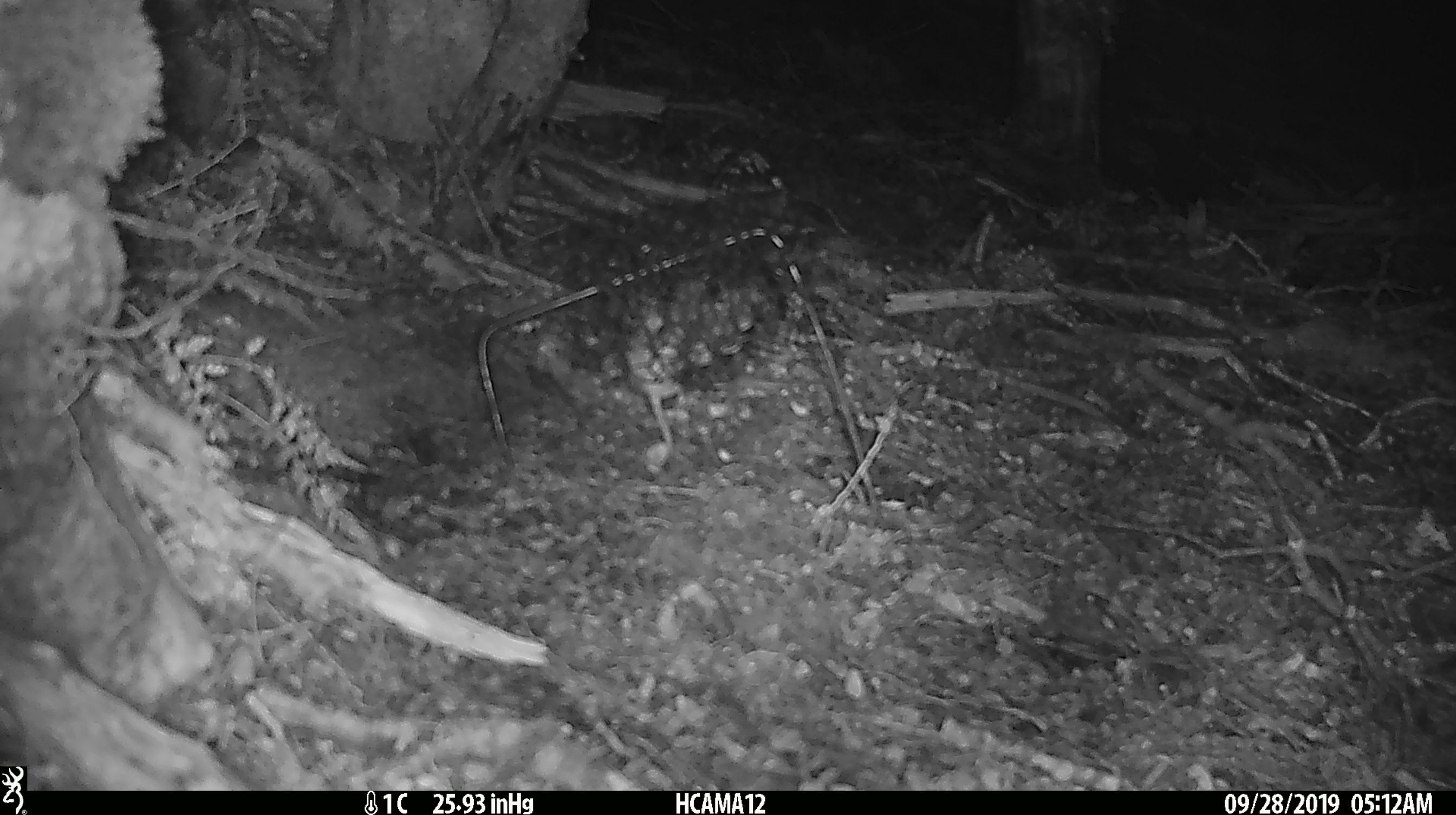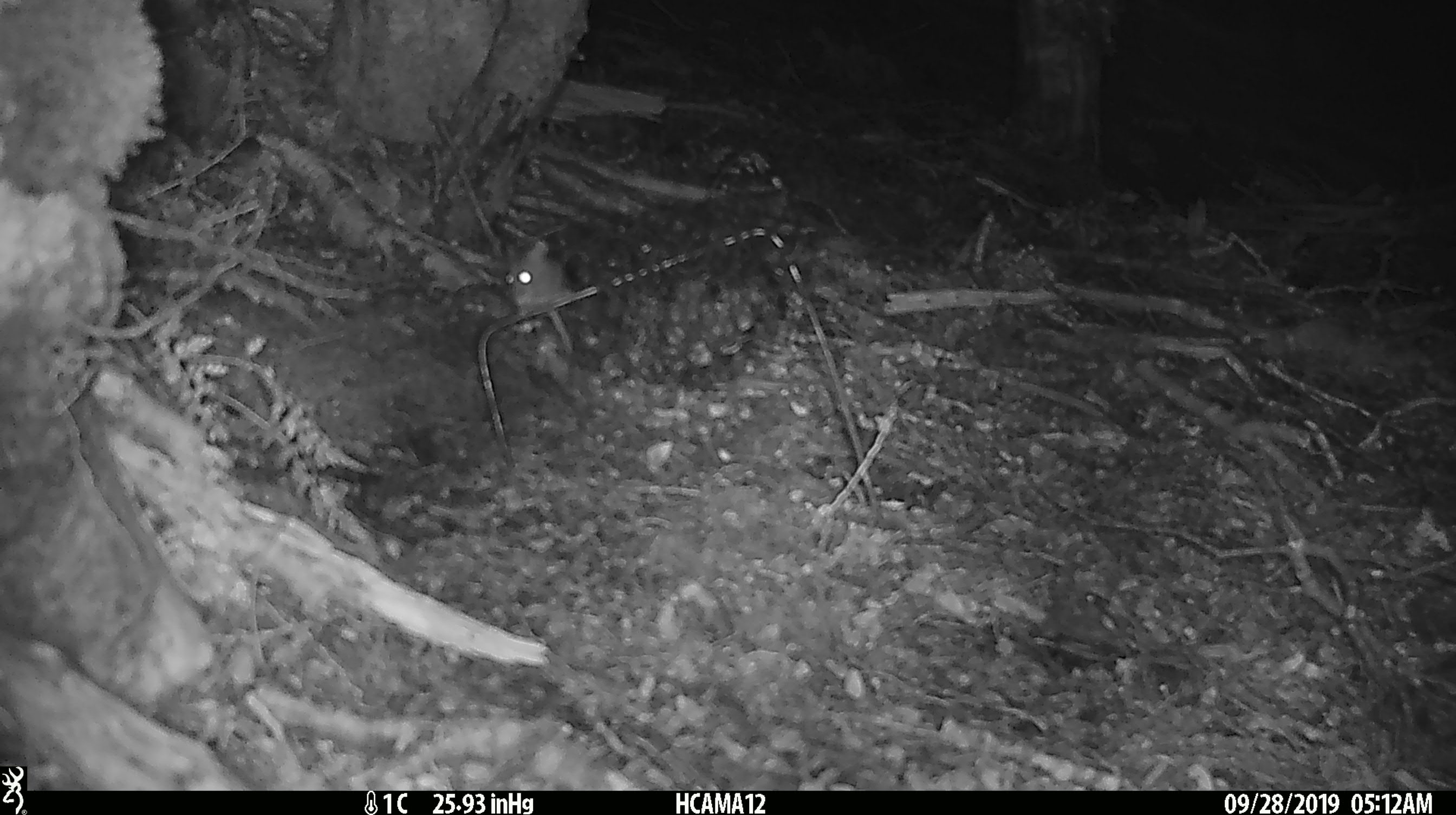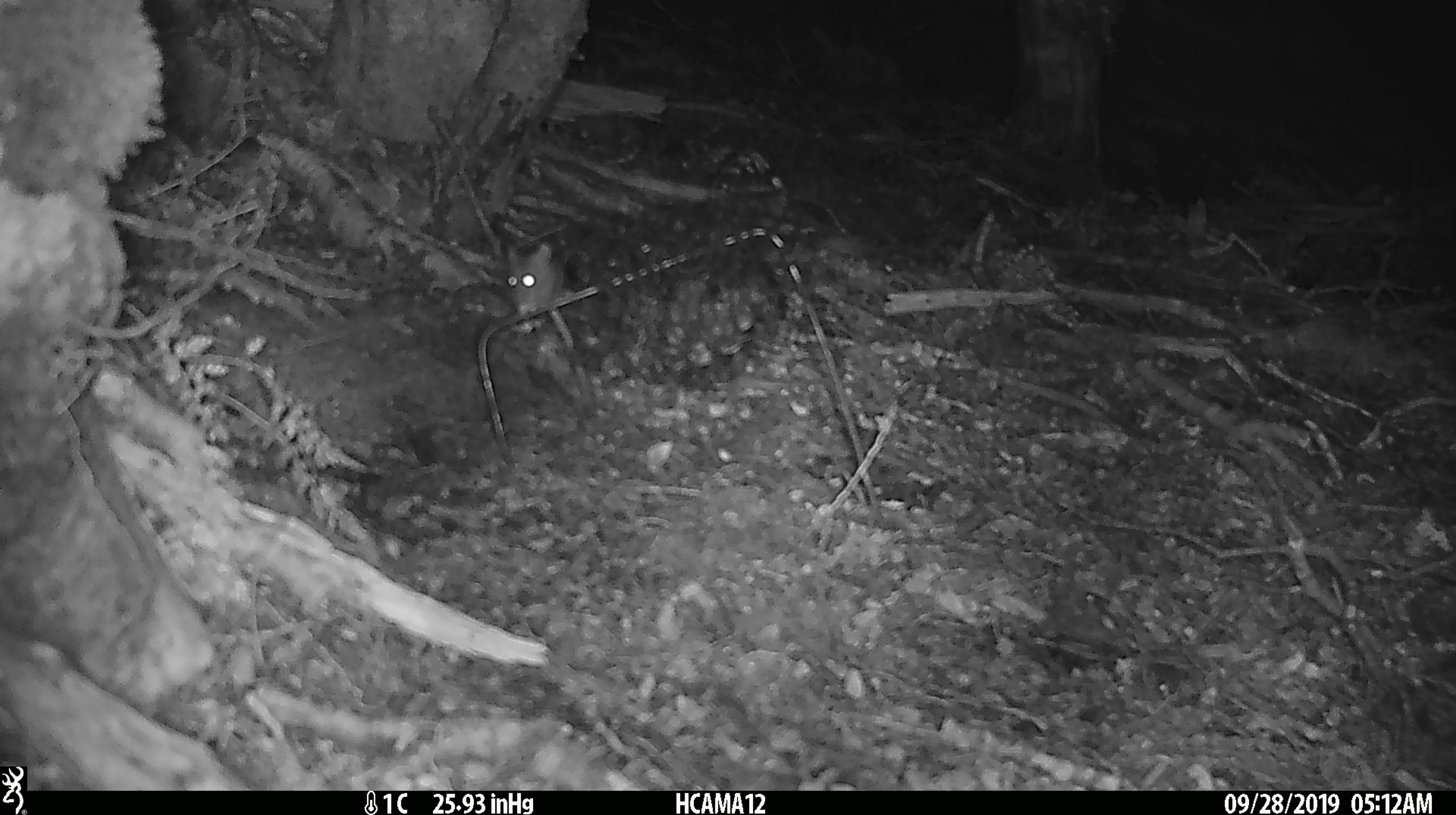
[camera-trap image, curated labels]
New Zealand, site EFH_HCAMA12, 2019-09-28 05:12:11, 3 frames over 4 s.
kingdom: Animalia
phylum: Chordata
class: Mammalia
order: Rodentia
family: Muridae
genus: Mus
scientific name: Mus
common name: mouse